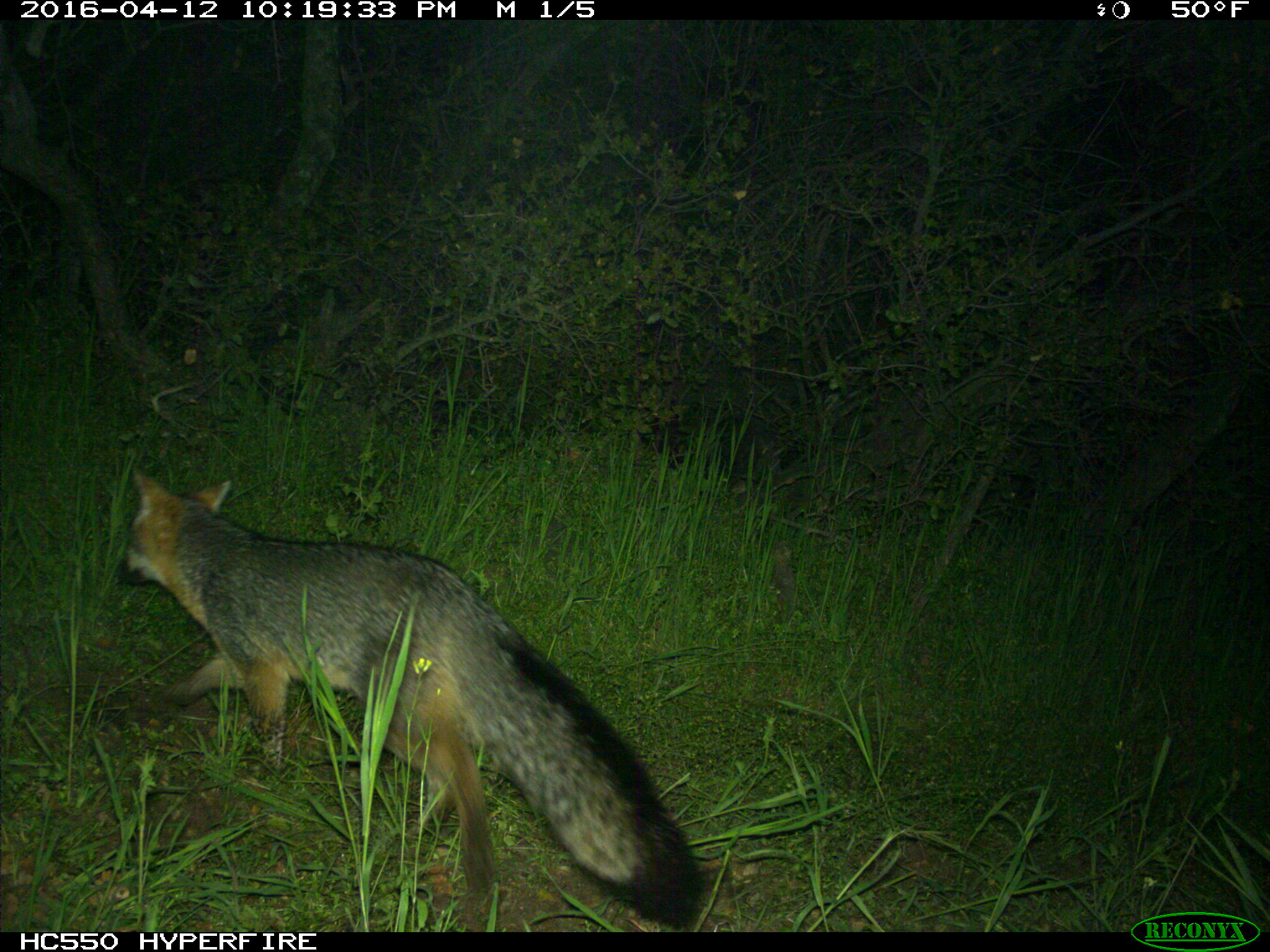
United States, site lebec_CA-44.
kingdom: Animalia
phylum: Chordata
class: Mammalia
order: Carnivora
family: Canidae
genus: Urocyon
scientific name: Urocyon cinereoargenteus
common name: gray fox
Urocyon cinereoargenteus (gray fox).